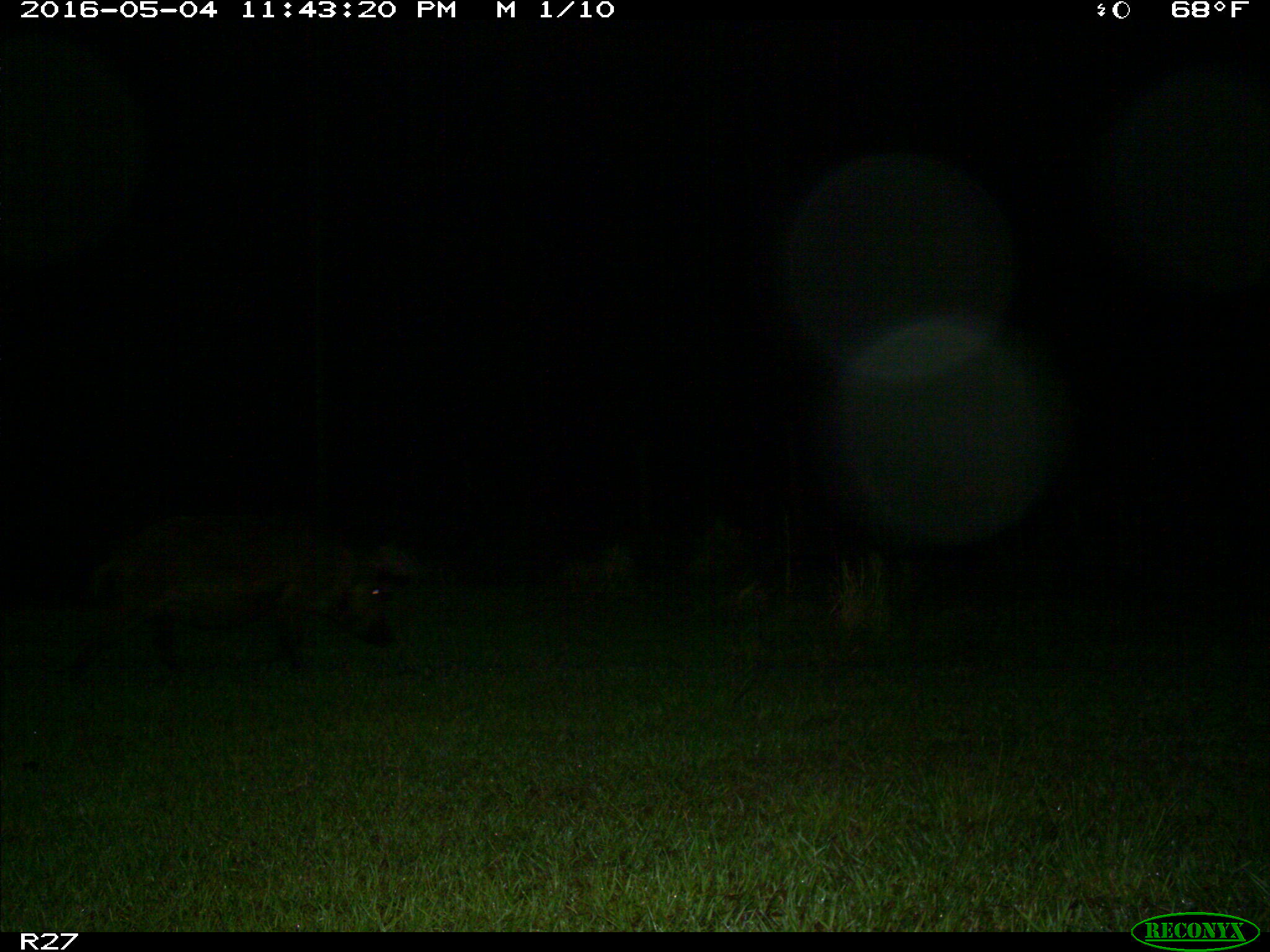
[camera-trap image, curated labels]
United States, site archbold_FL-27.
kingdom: Animalia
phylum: Chordata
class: Mammalia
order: Artiodactyla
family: Suidae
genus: Sus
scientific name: Sus scrofa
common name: wild boar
Sus scrofa (wild boar).